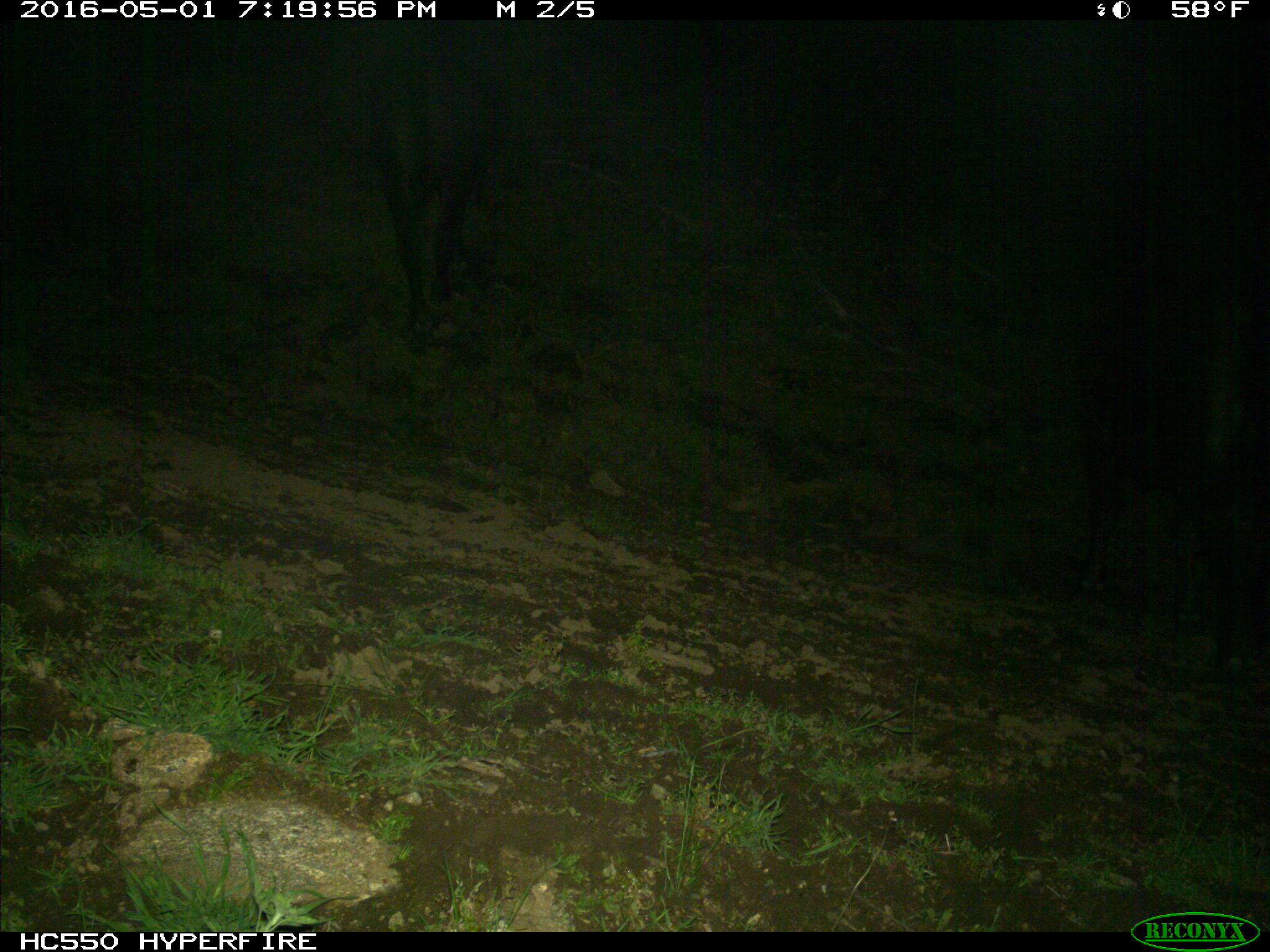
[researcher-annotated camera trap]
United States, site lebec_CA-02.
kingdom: Animalia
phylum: Chordata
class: Mammalia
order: Artiodactyla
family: Bovidae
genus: Bos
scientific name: Bos taurus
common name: domestic cow